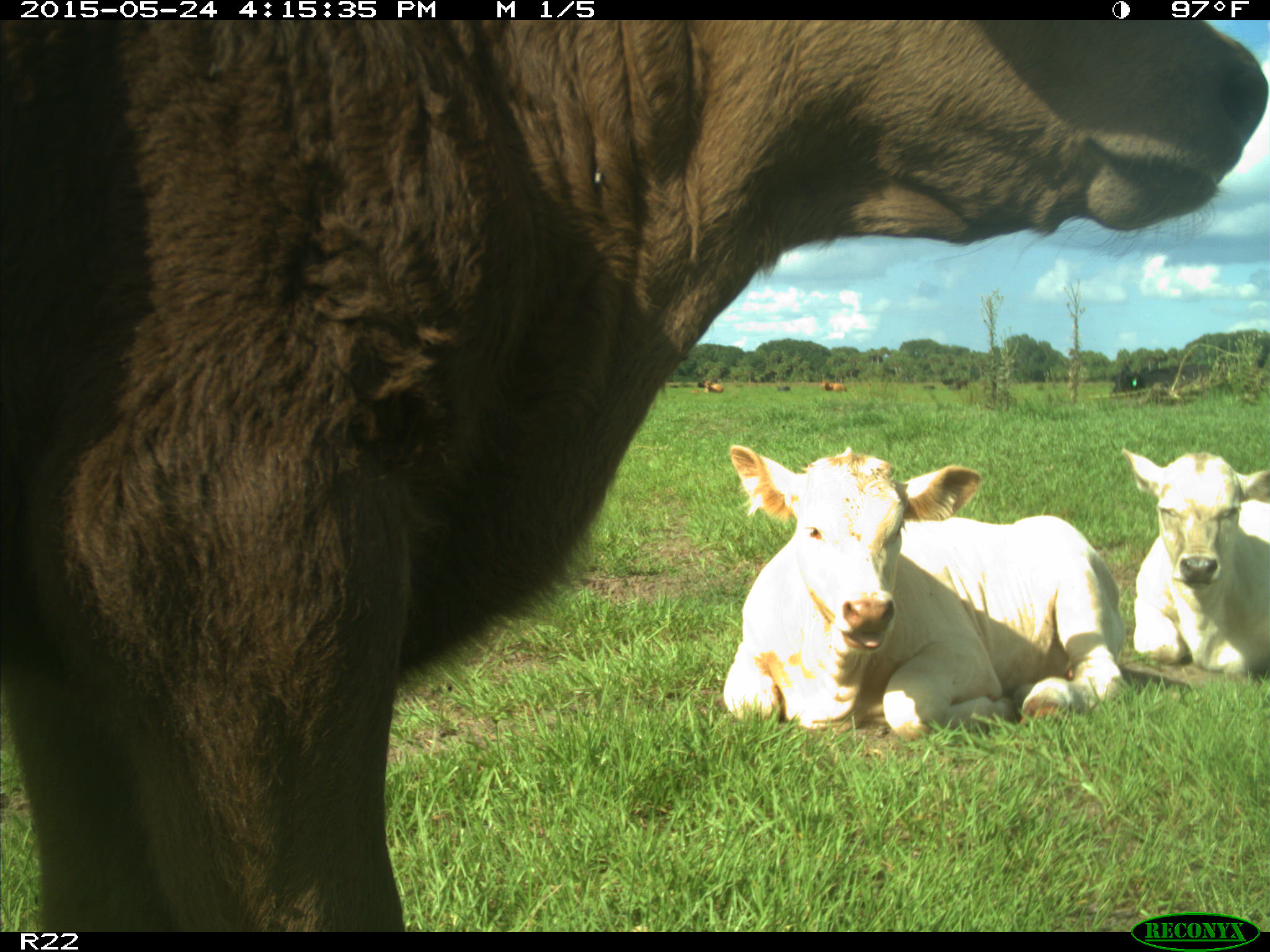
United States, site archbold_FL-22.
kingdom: Animalia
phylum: Chordata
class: Mammalia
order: Artiodactyla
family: Bovidae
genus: Bos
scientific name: Bos taurus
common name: domestic cow